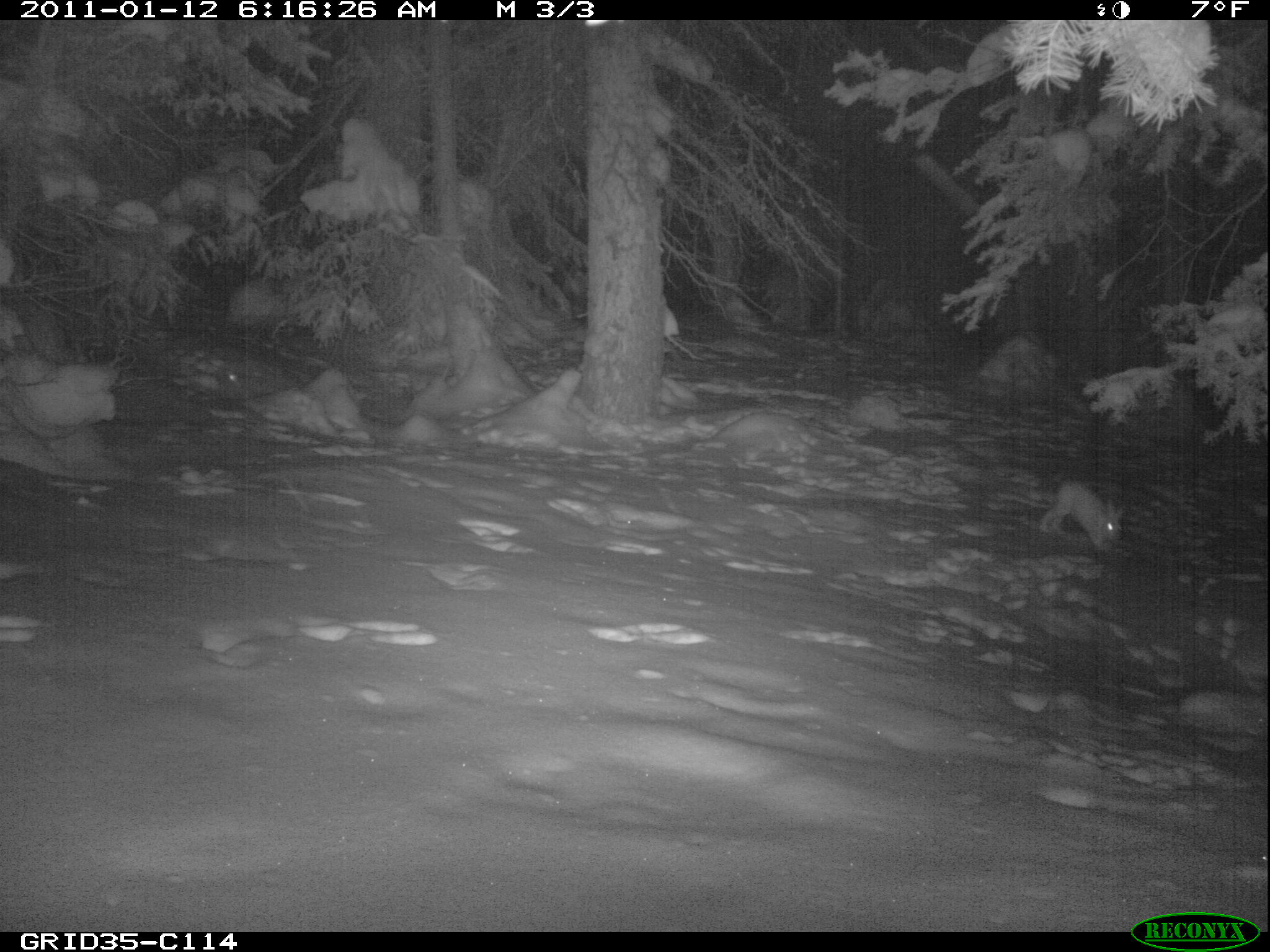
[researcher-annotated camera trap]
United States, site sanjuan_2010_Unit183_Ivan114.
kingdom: Animalia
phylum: Chordata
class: Mammalia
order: Lagomorpha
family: Leporidae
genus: Lepus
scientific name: Lepus americanus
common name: snowshoe hare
Lepus americanus (snowshoe hare).